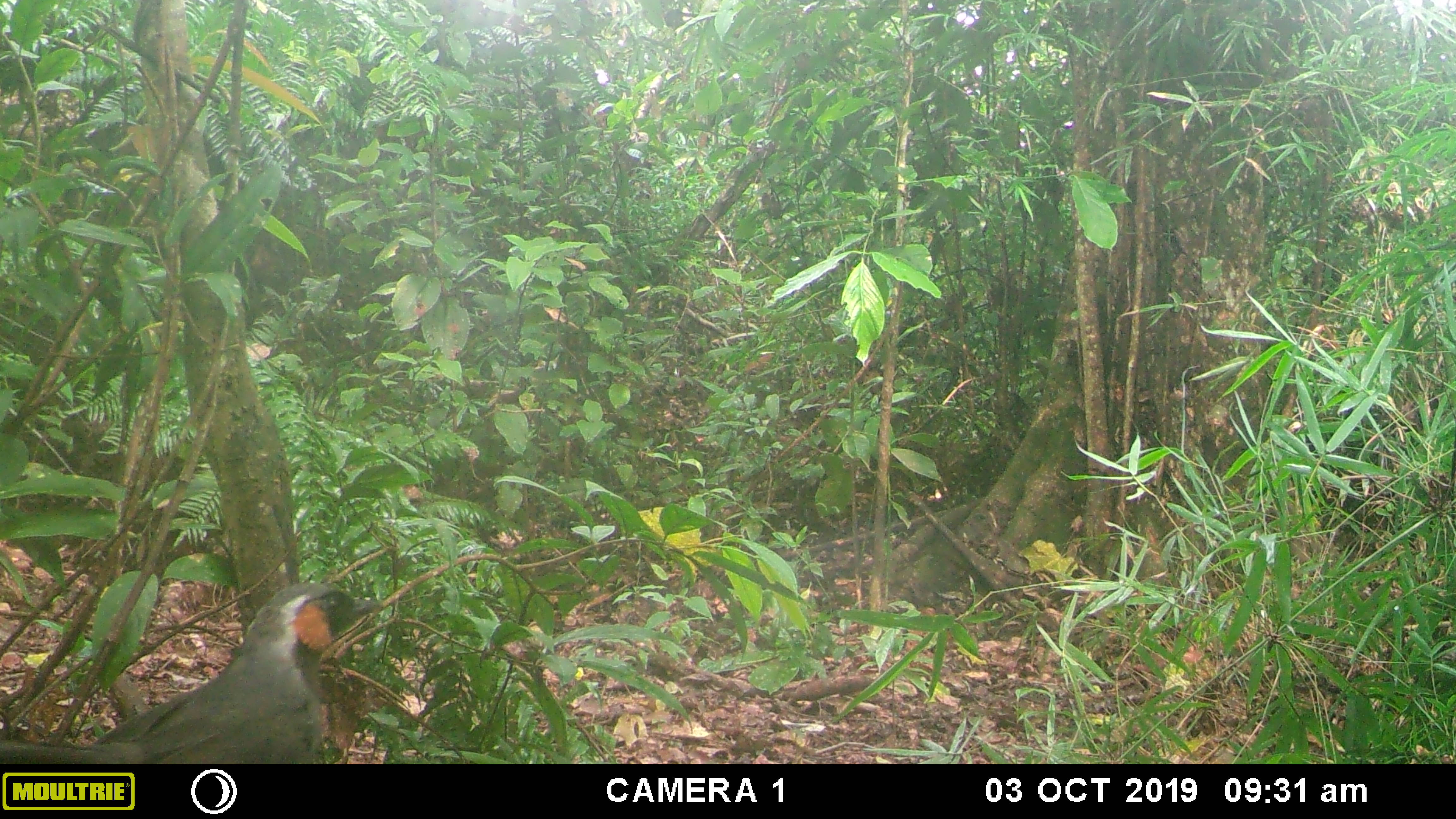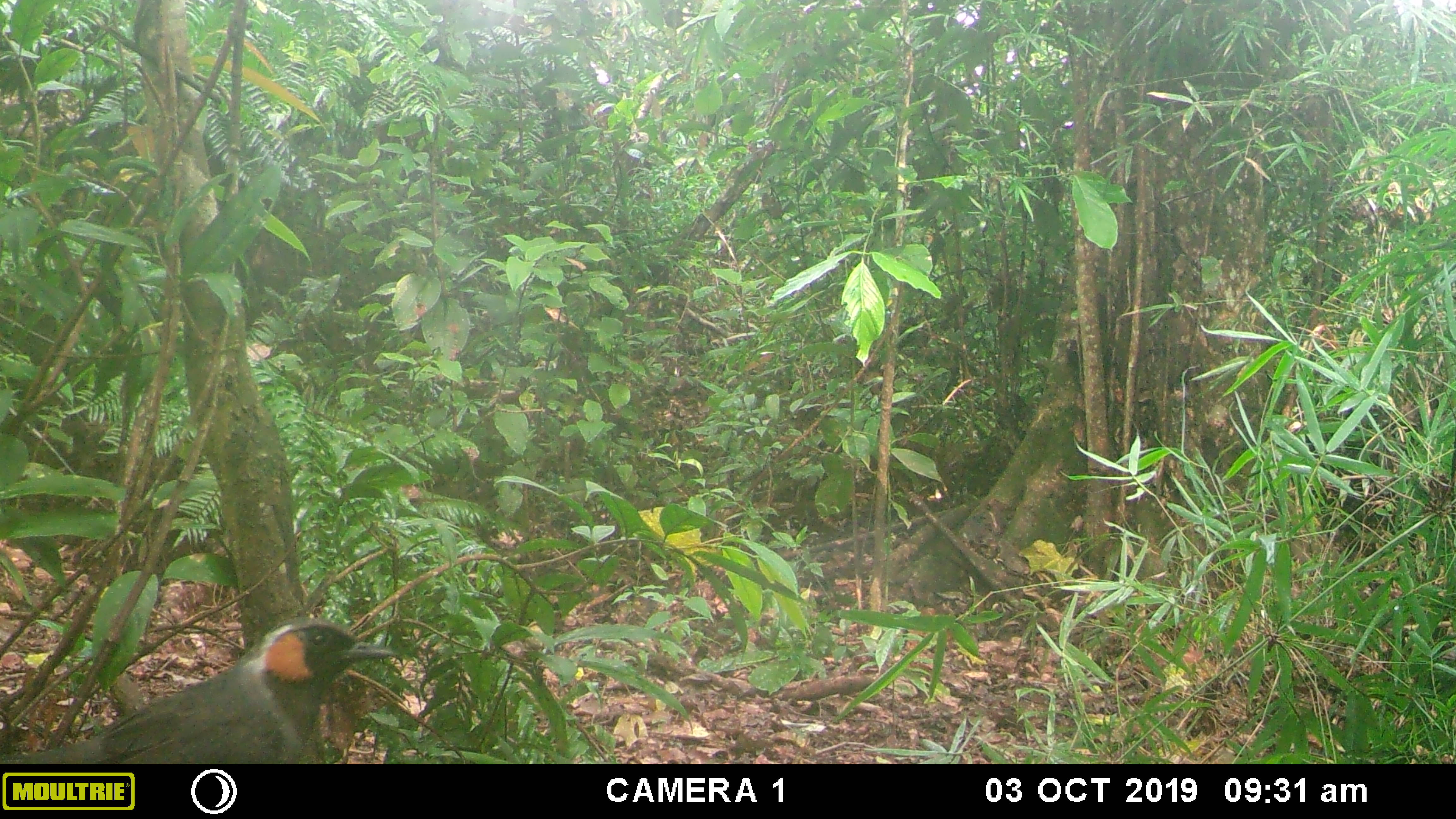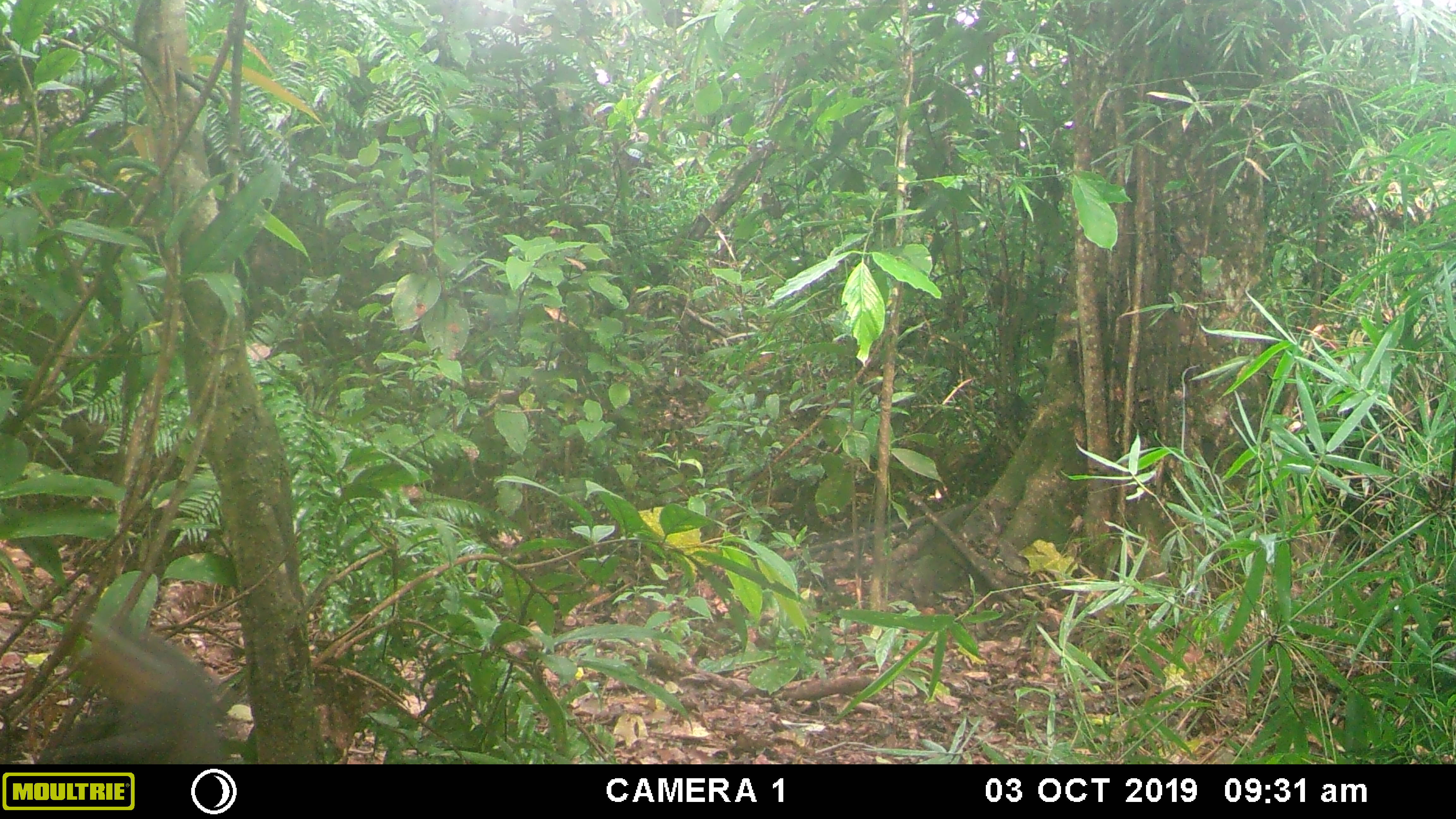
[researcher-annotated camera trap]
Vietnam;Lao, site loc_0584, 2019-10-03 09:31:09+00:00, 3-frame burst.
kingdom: Animalia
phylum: Chordata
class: Aves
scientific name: Aves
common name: bird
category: unidentified bird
Unidentified bird (bird) (Aves). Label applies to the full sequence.